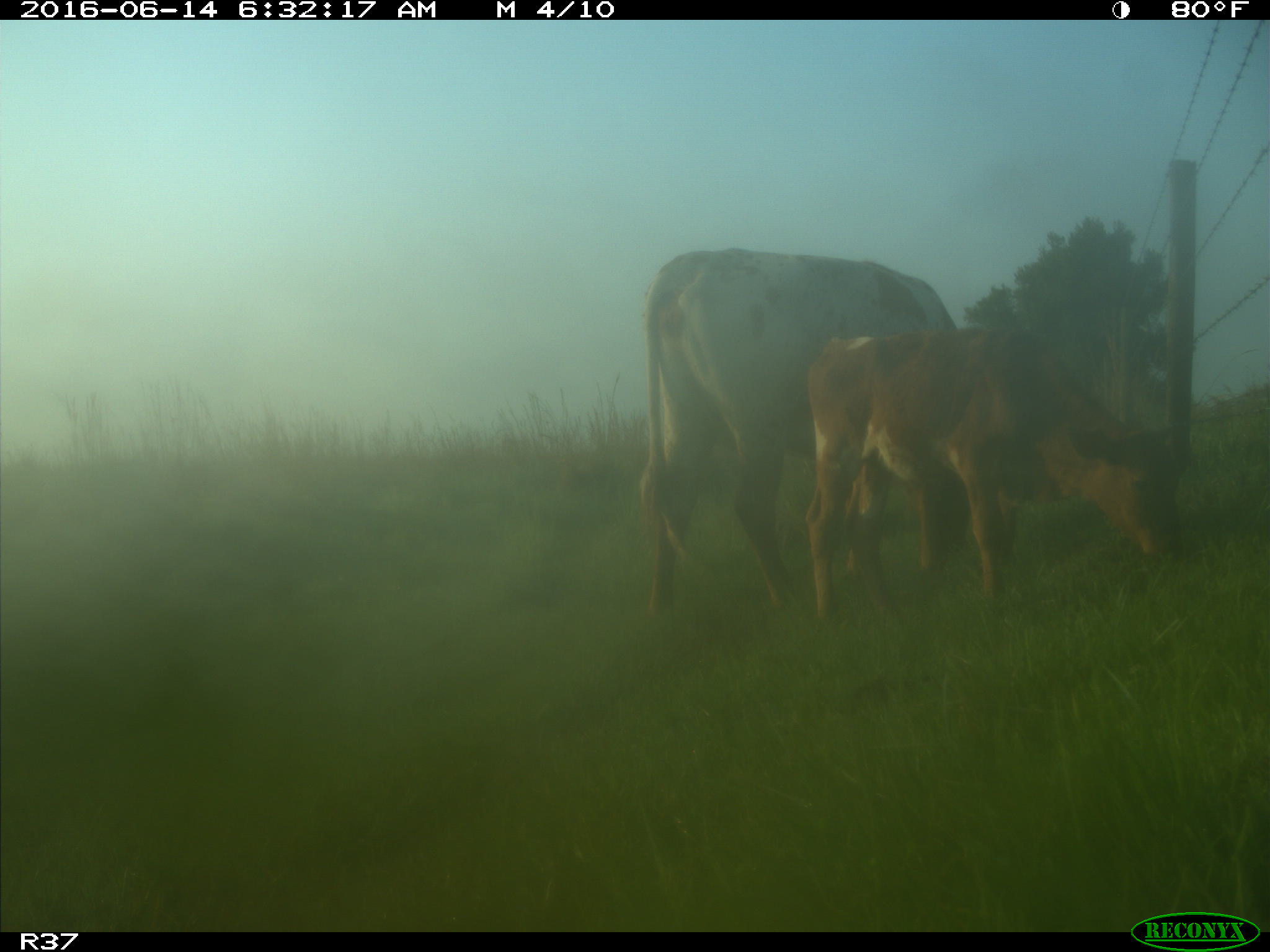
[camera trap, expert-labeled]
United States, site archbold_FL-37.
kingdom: Animalia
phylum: Chordata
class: Mammalia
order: Artiodactyla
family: Bovidae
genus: Bos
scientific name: Bos taurus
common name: domestic cow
Bos taurus (domestic cow).